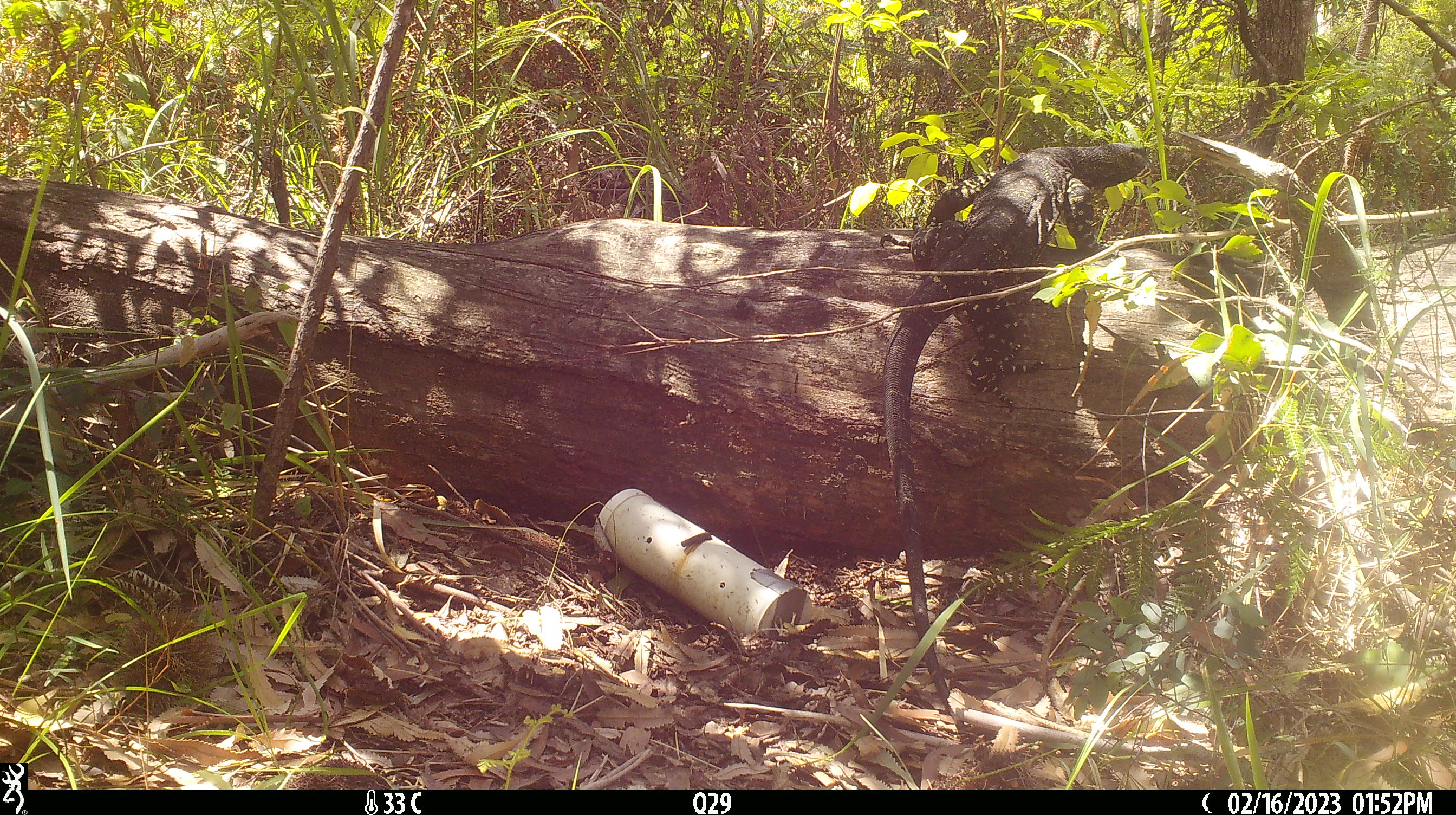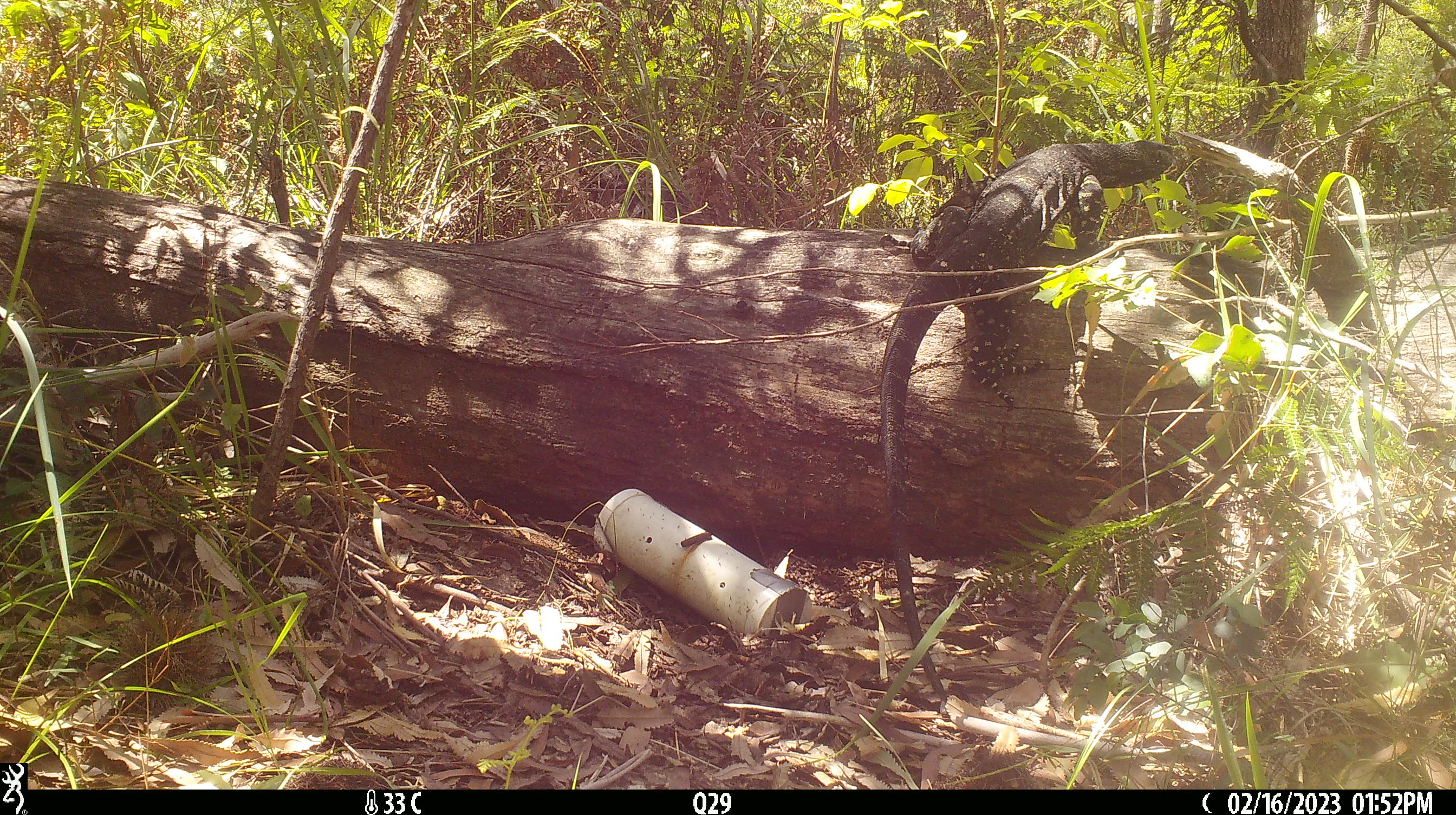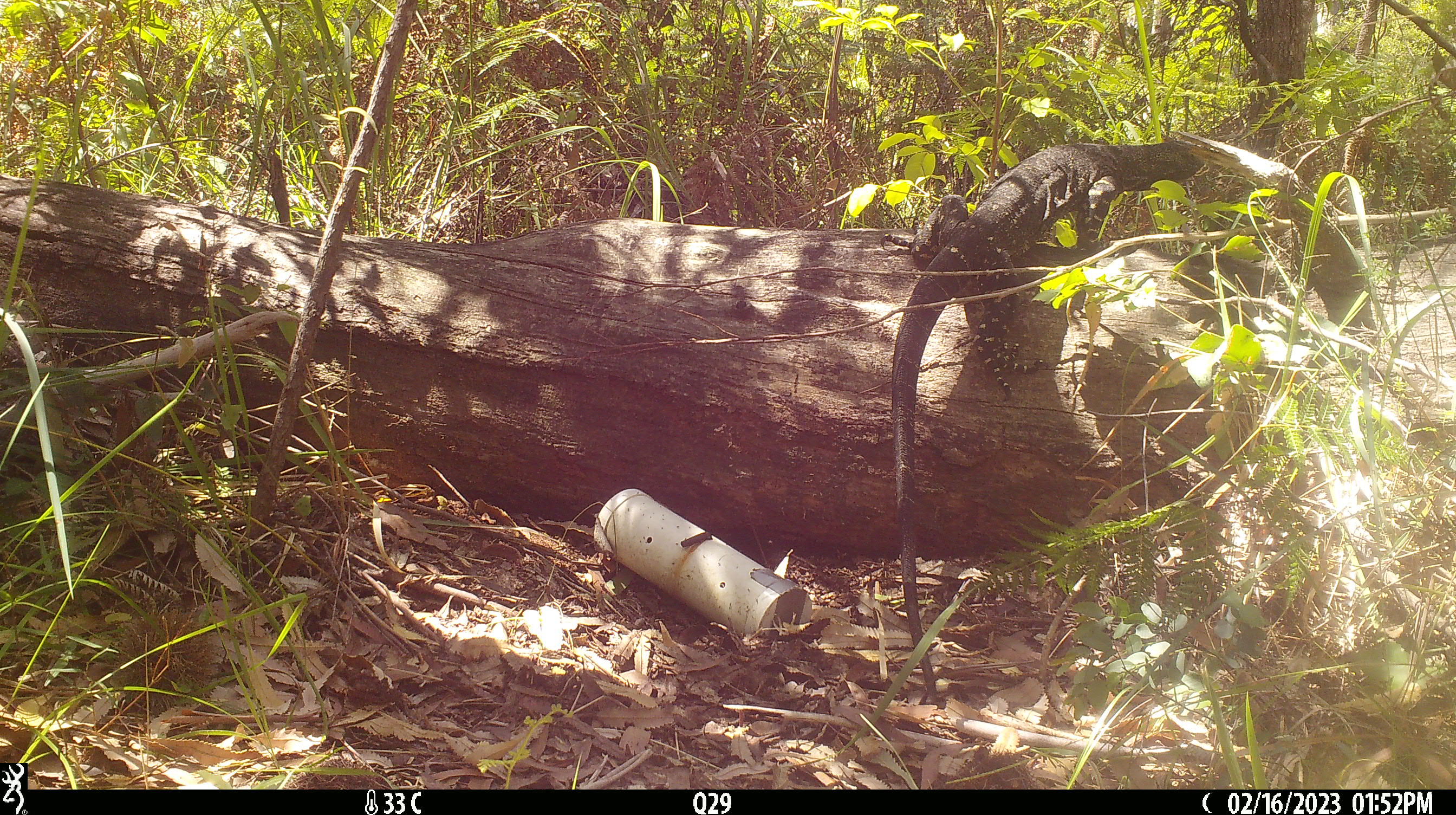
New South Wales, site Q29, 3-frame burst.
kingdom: Animalia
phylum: Chordata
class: Reptilia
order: Squamata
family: Varanidae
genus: Varanus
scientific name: Varanus varius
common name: lace monitor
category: goanna